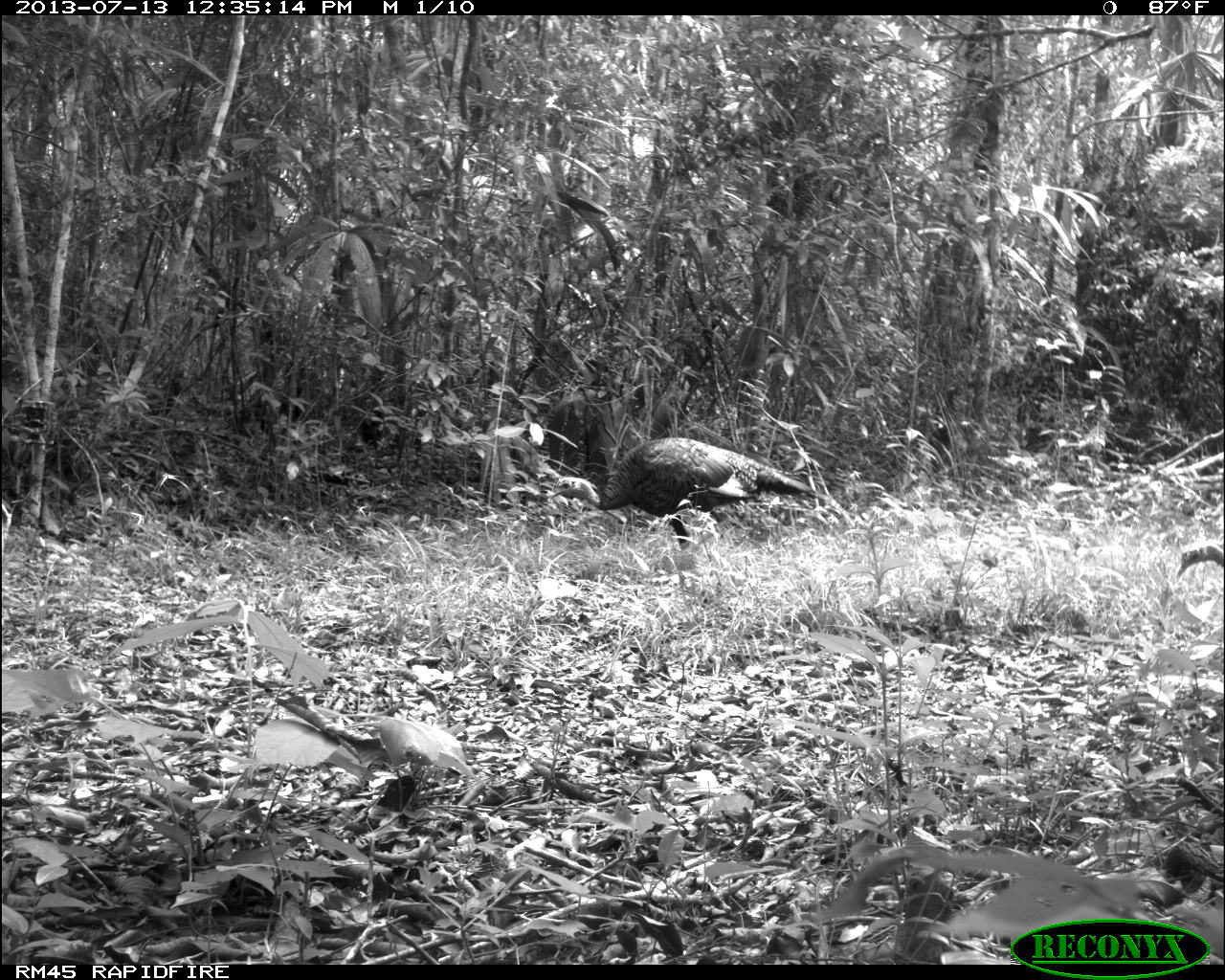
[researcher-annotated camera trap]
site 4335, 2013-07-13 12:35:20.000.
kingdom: Animalia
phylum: Chordata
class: Aves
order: Galliformes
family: Phasianidae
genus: Meleagris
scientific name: Meleagris ocellata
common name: ocellated turkey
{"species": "Meleagris ocellata (ocellated turkey)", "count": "1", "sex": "female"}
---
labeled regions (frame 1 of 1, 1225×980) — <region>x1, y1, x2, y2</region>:
meleagris ocellata: <region>545, 436, 832, 545</region>; <region>1174, 540, 1223, 579</region>